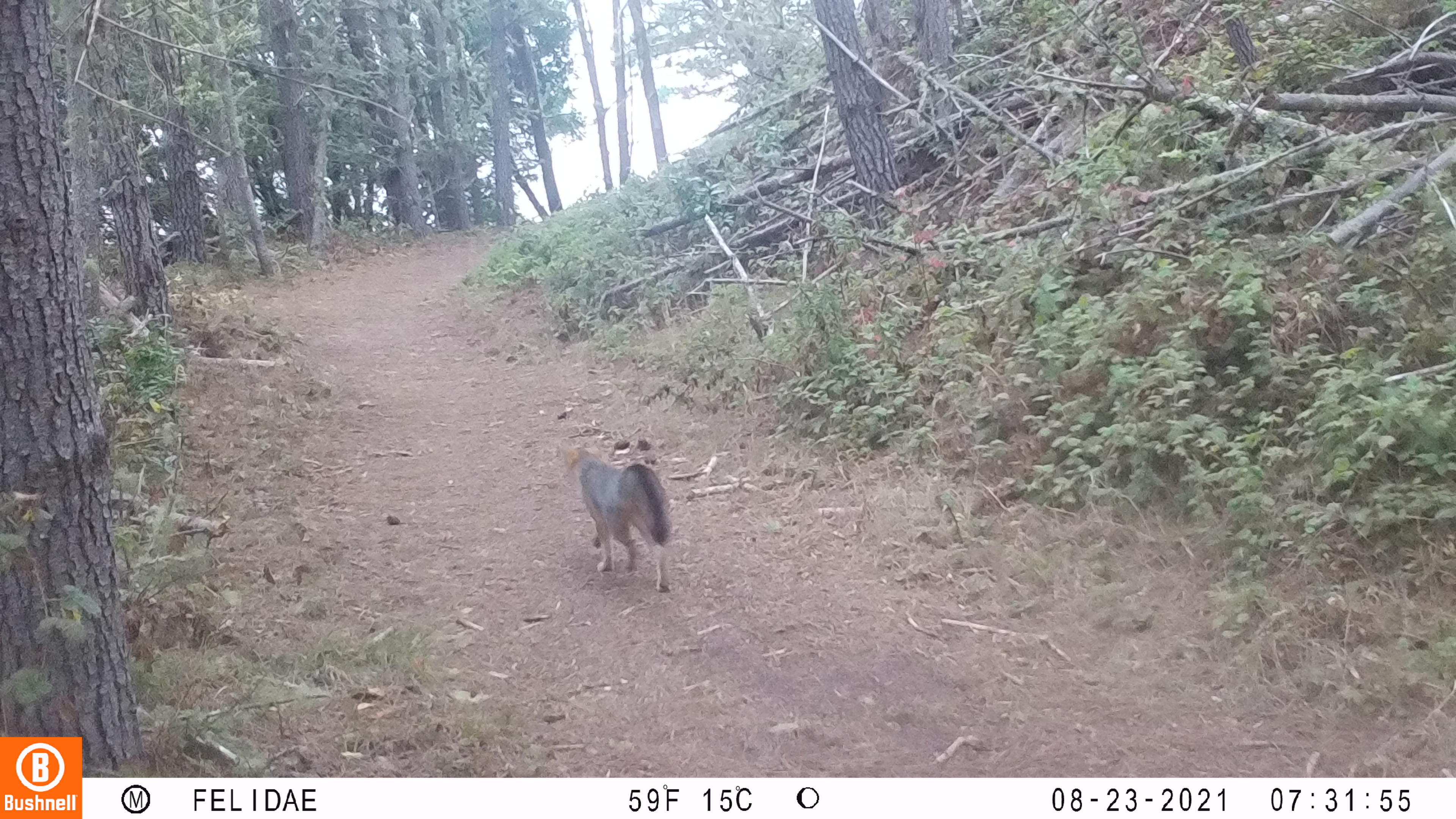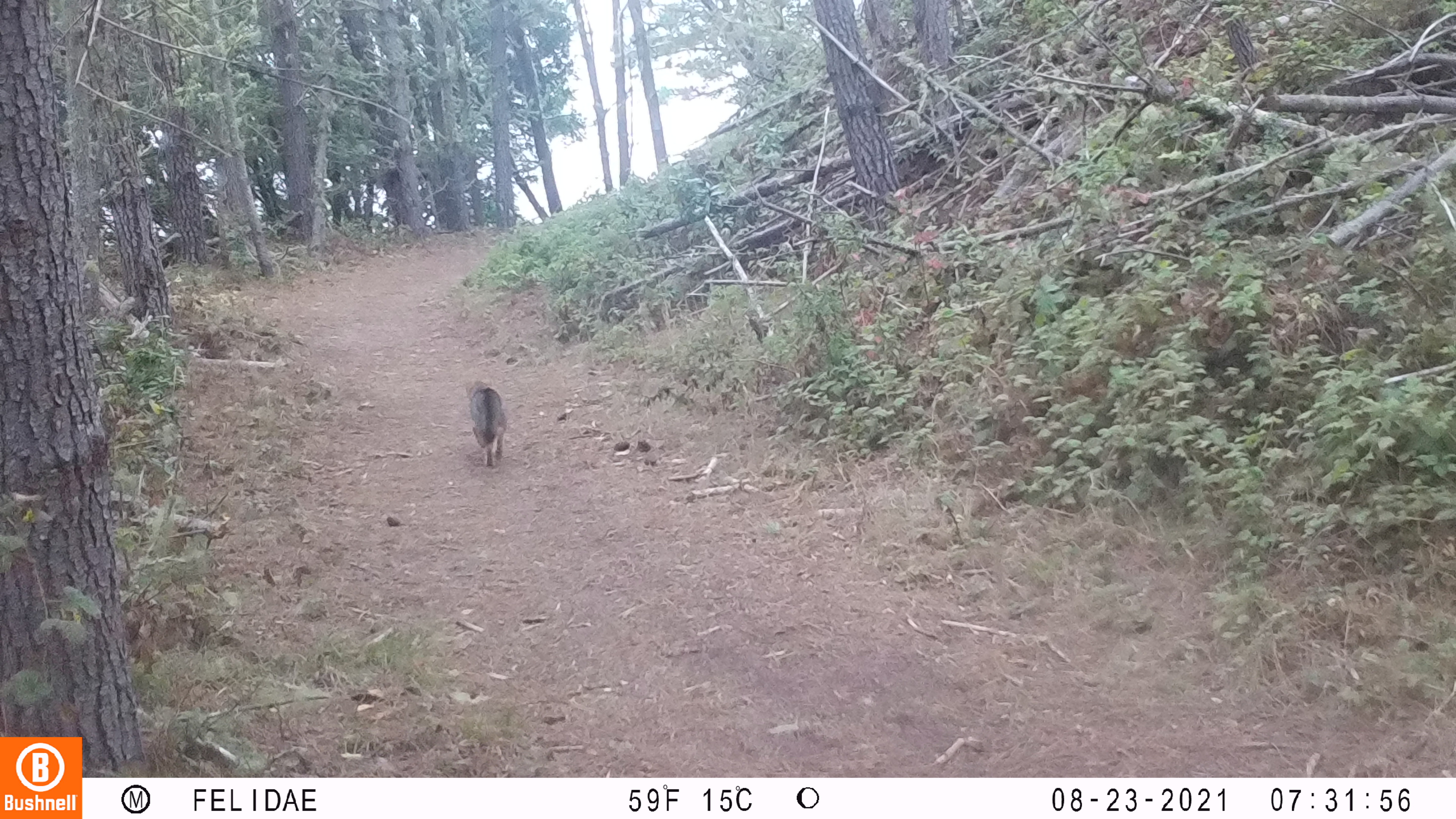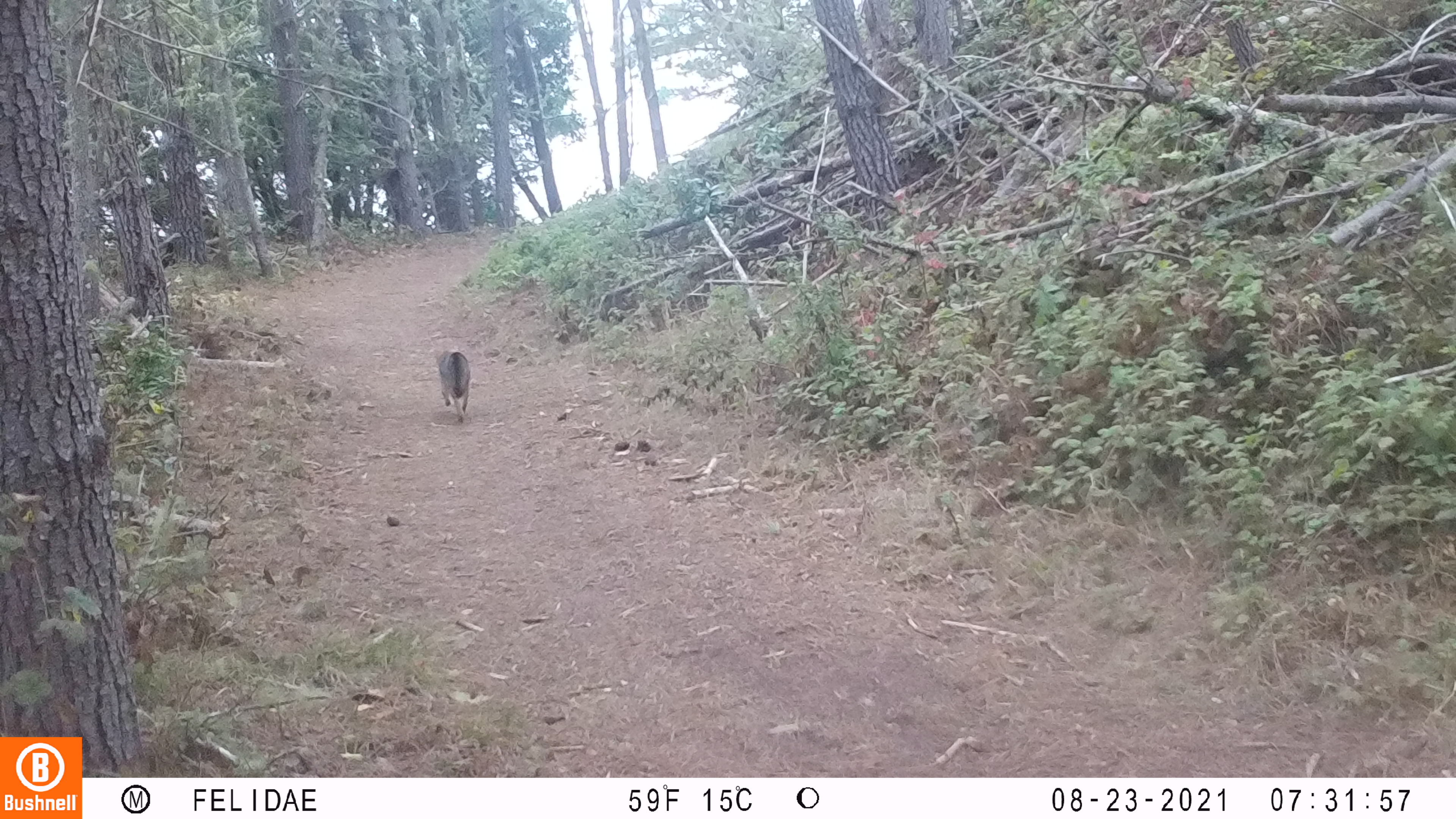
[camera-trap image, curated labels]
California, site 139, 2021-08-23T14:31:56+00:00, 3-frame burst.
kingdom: Animalia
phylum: Chordata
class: Mammalia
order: Carnivora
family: Canidae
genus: Urocyon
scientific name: Urocyon cinereoargenteus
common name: gray fox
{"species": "gray fox (Urocyon cinereoargenteus)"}